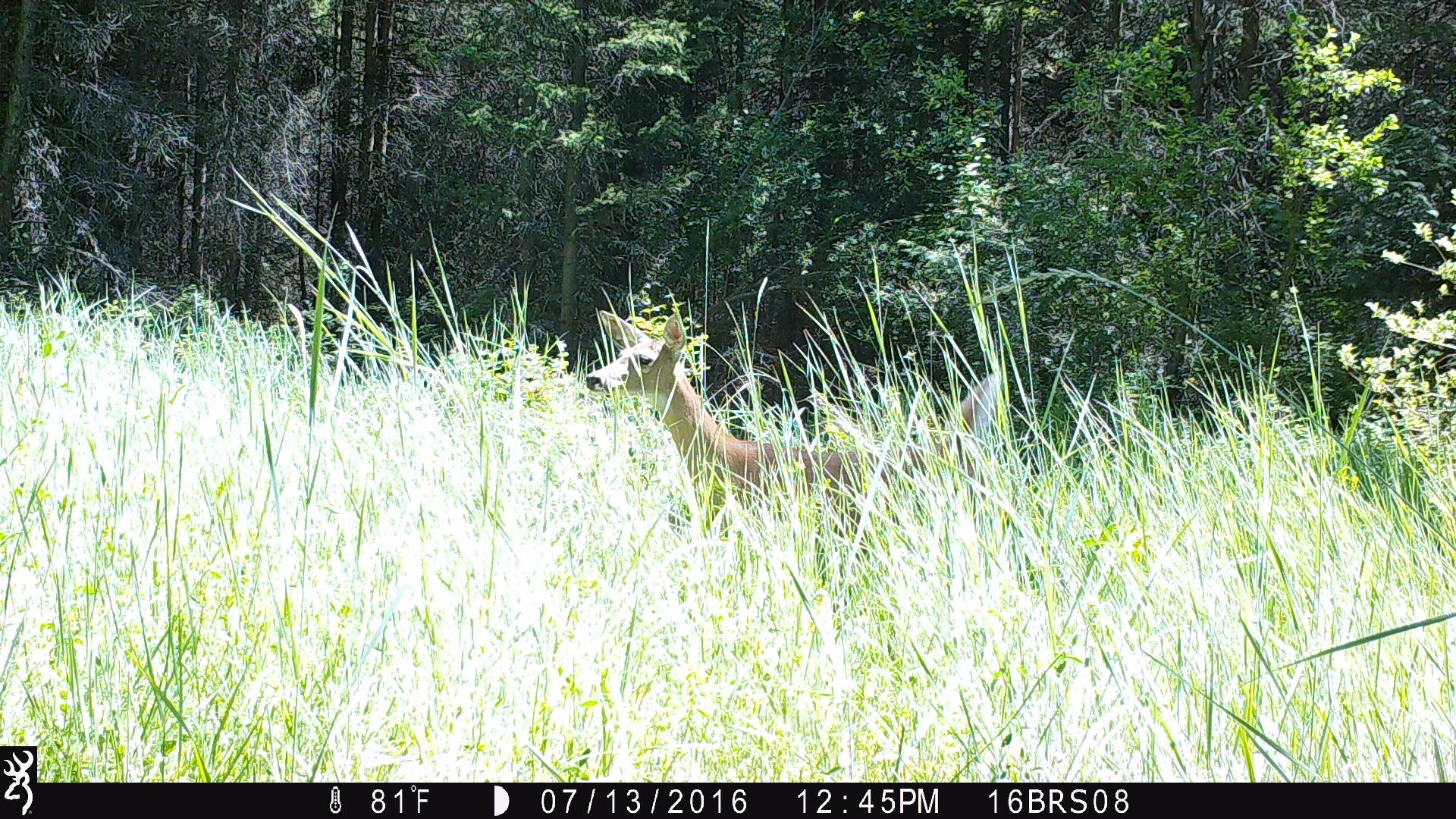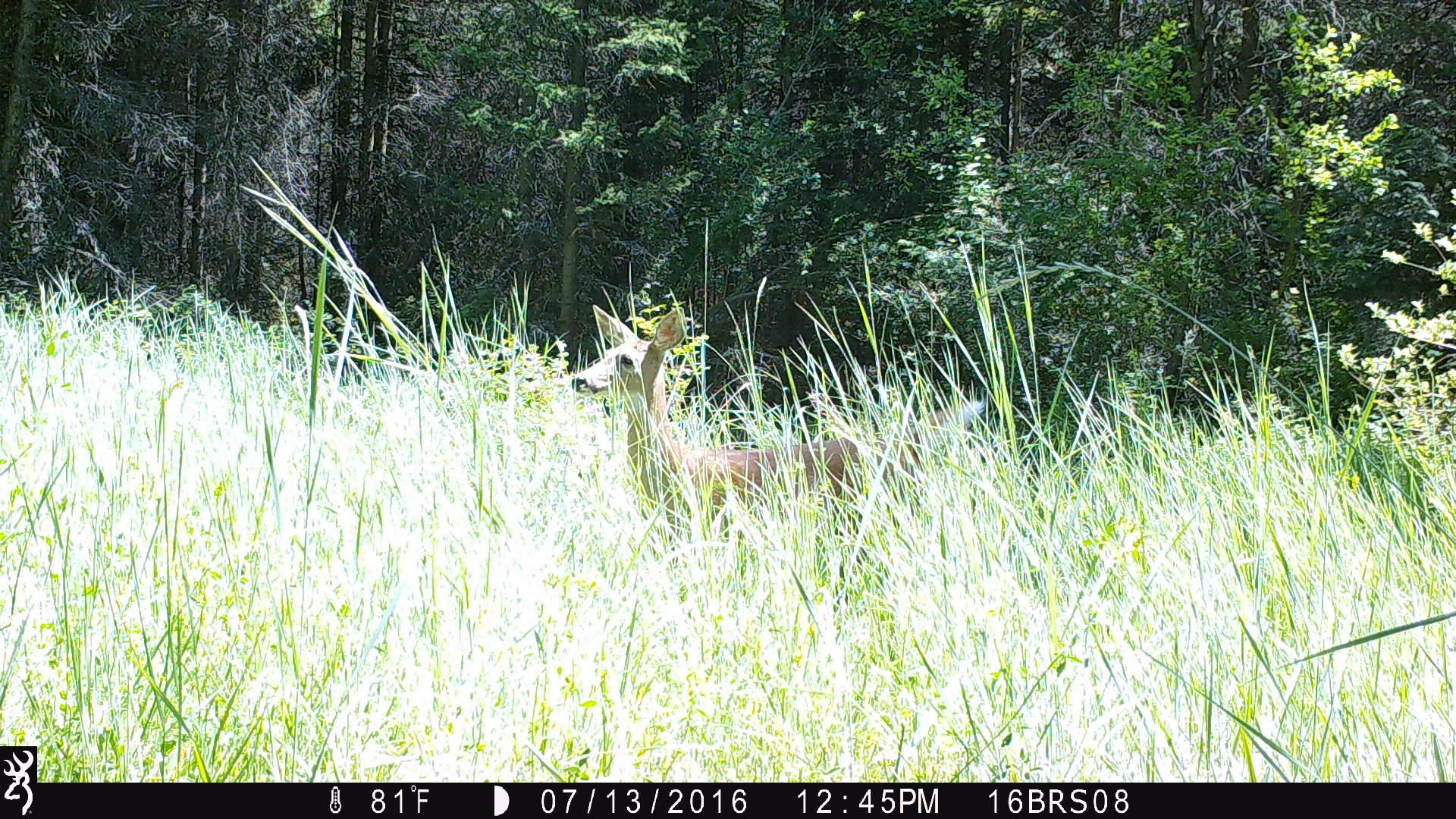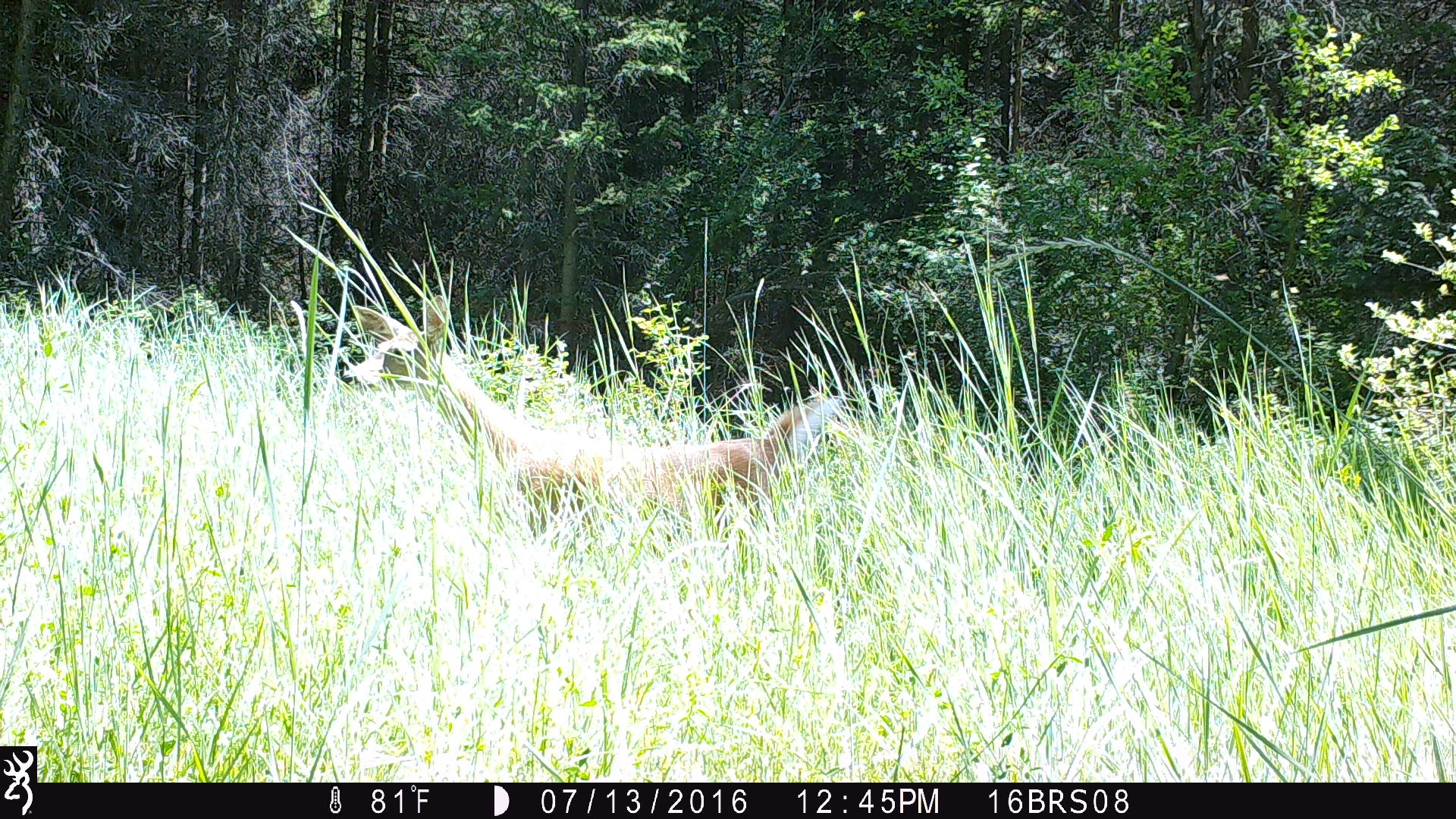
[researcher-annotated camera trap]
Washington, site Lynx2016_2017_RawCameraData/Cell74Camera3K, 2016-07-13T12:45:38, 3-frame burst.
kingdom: Animalia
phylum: Chordata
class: Mammalia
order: Artiodactyla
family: Cervidae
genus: Odocoileus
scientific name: Odocoileus virginianus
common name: white-tailed deer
Odocoileus virginianus (white-tailed deer). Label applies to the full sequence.